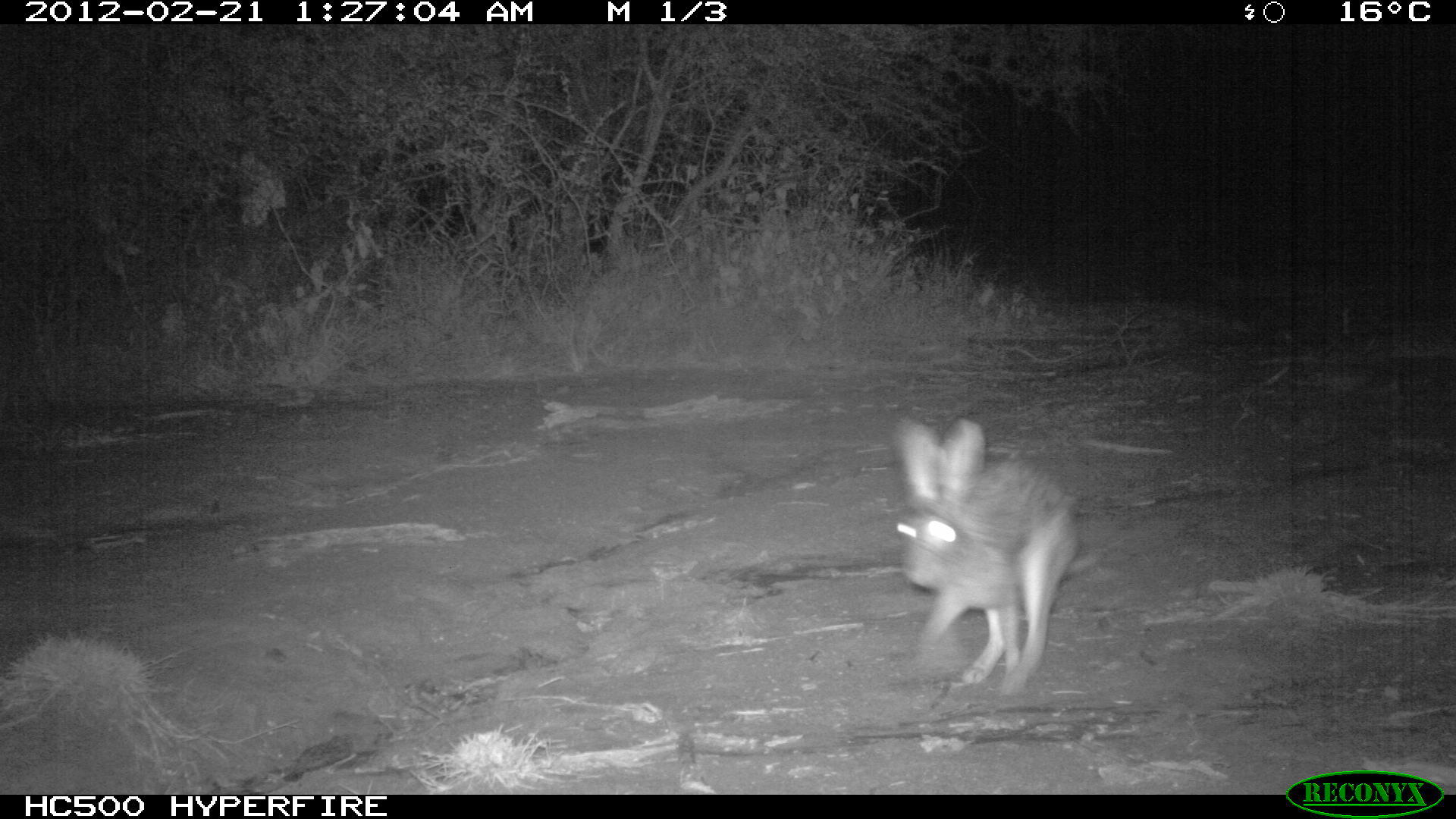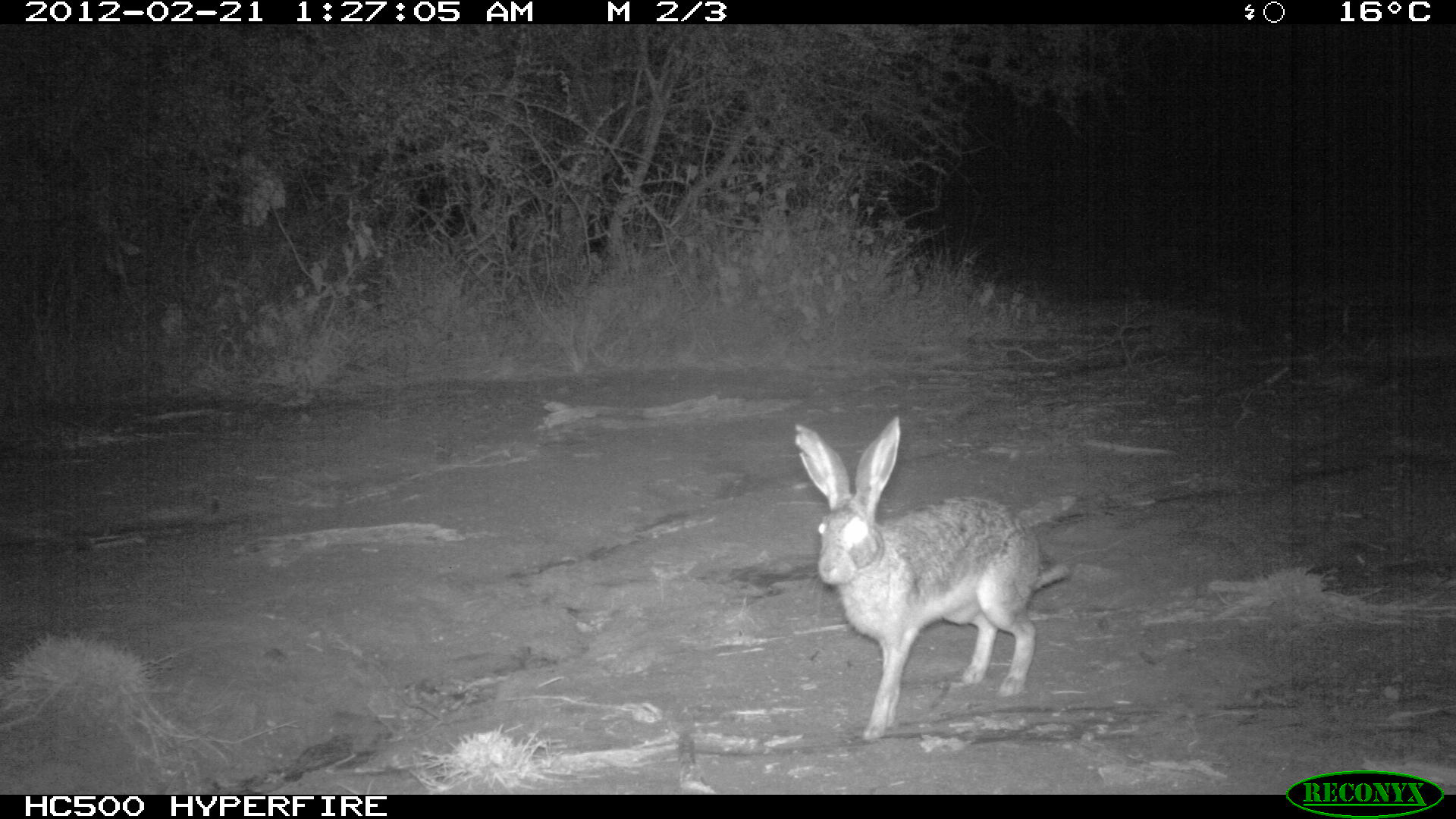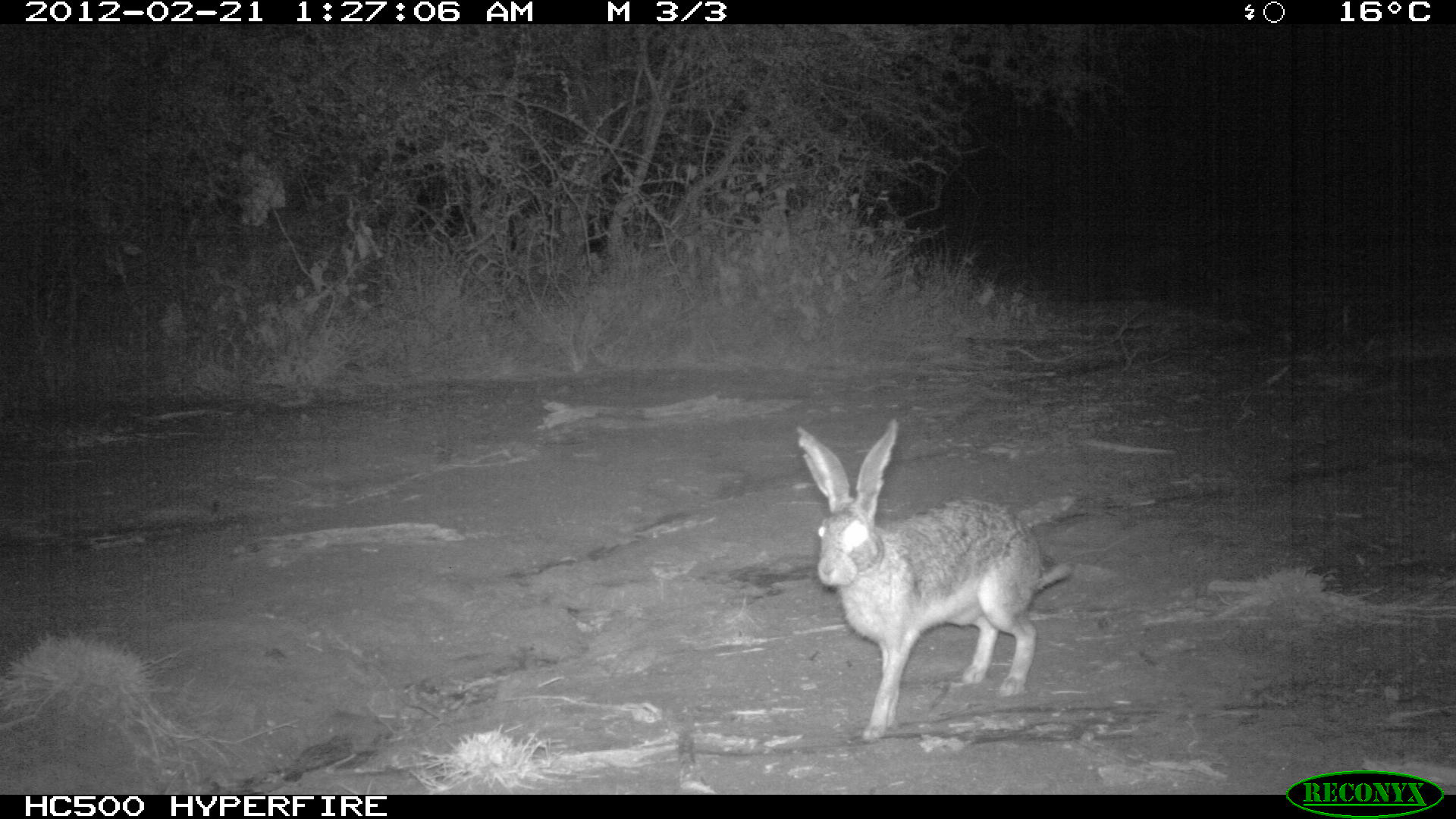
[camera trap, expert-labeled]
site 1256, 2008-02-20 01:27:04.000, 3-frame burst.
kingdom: Animalia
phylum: Chordata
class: Mammalia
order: Lagomorpha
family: Leporidae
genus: Lepus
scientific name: Lepus saxatilis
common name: scrub hare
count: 1